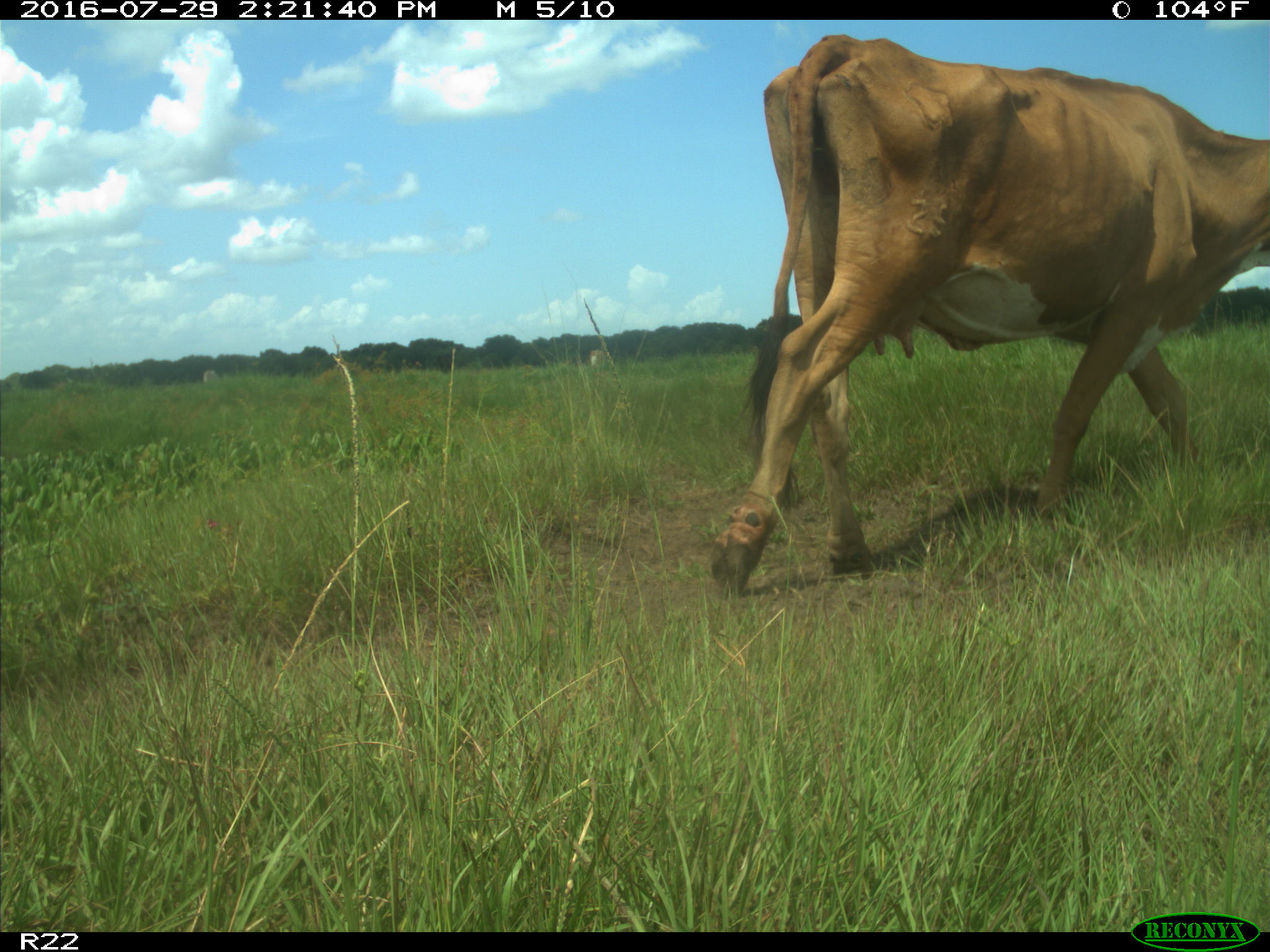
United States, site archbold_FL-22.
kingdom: Animalia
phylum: Chordata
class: Mammalia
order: Artiodactyla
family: Bovidae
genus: Bos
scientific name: Bos taurus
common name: domestic cow